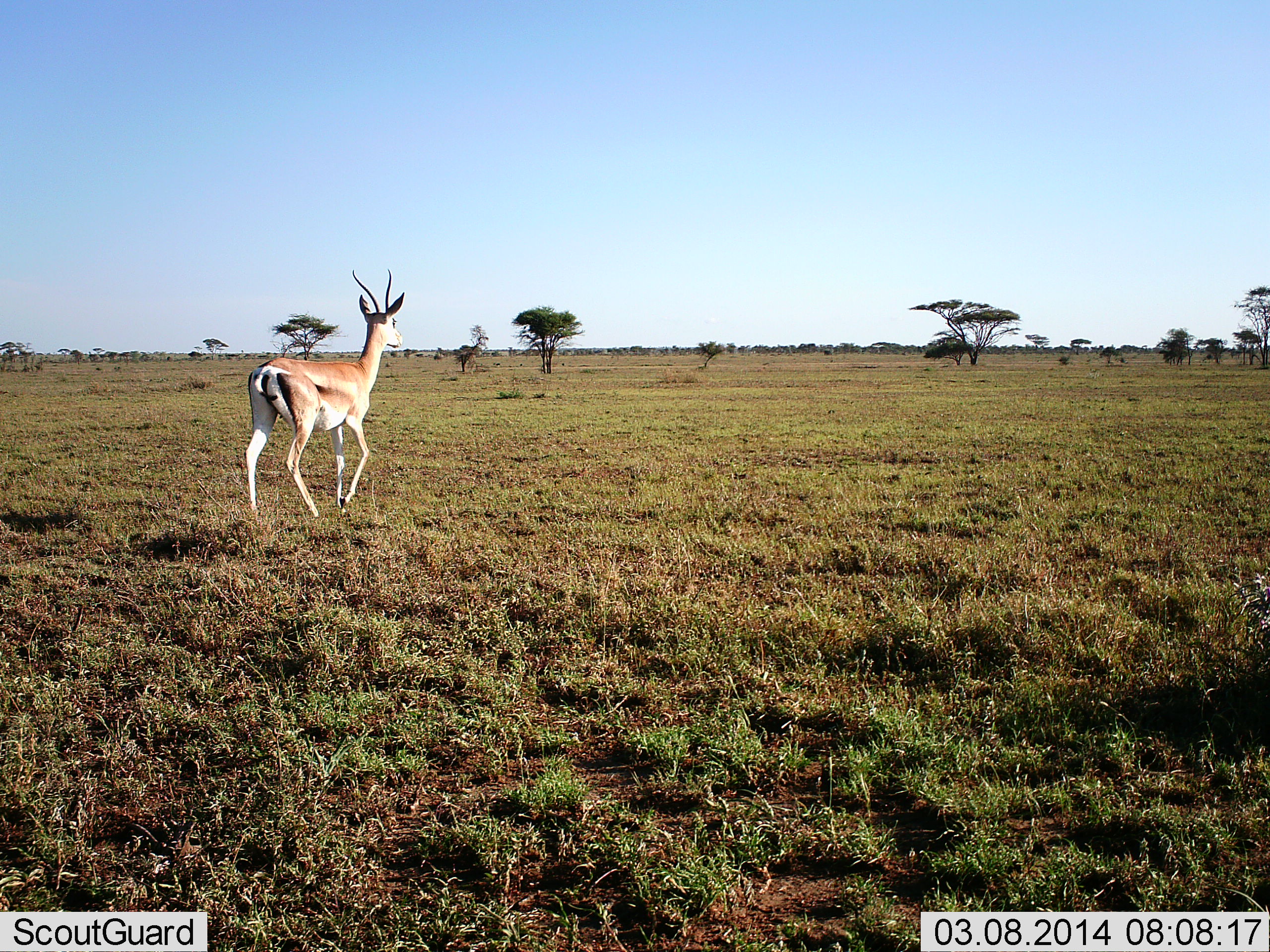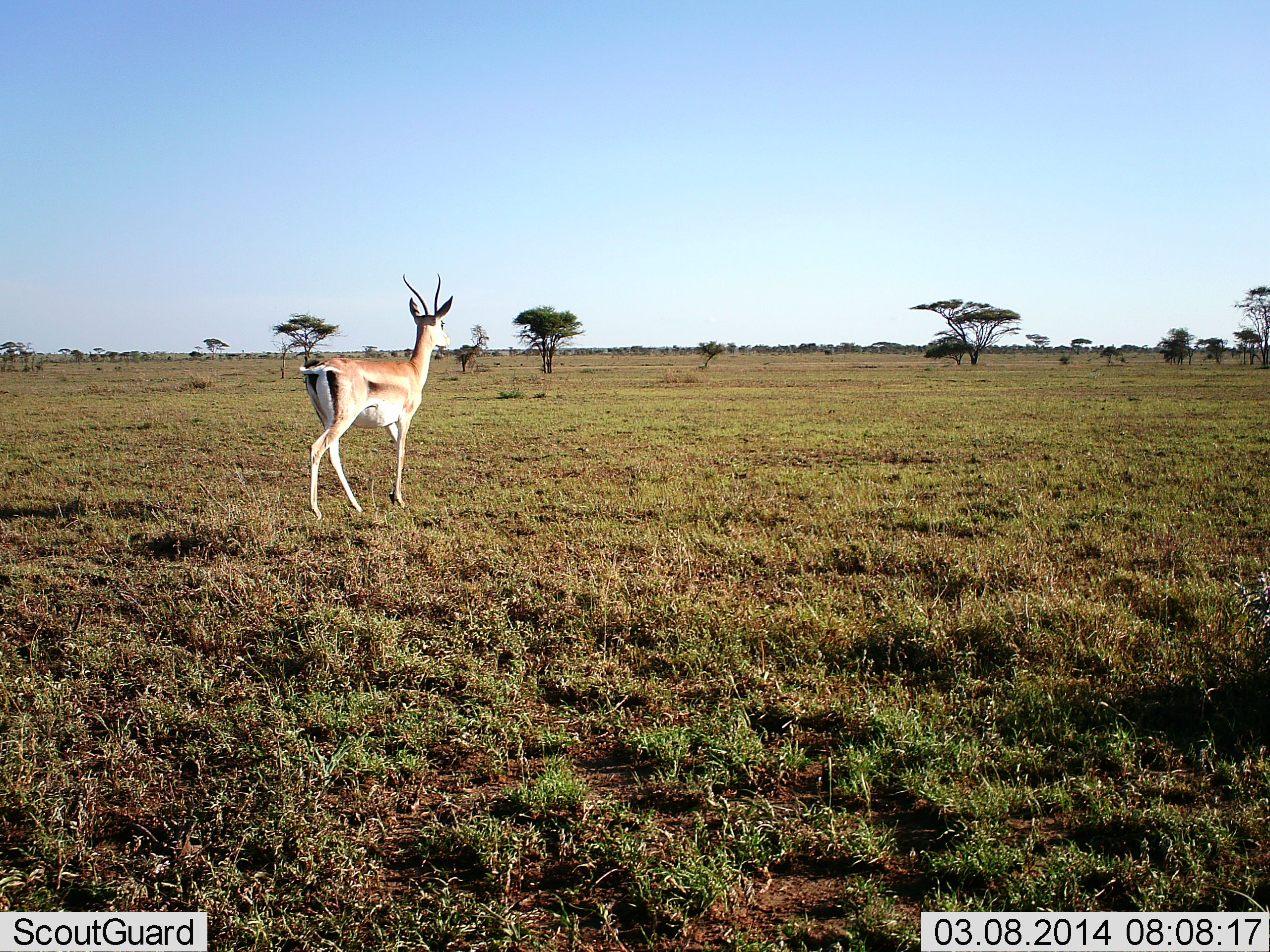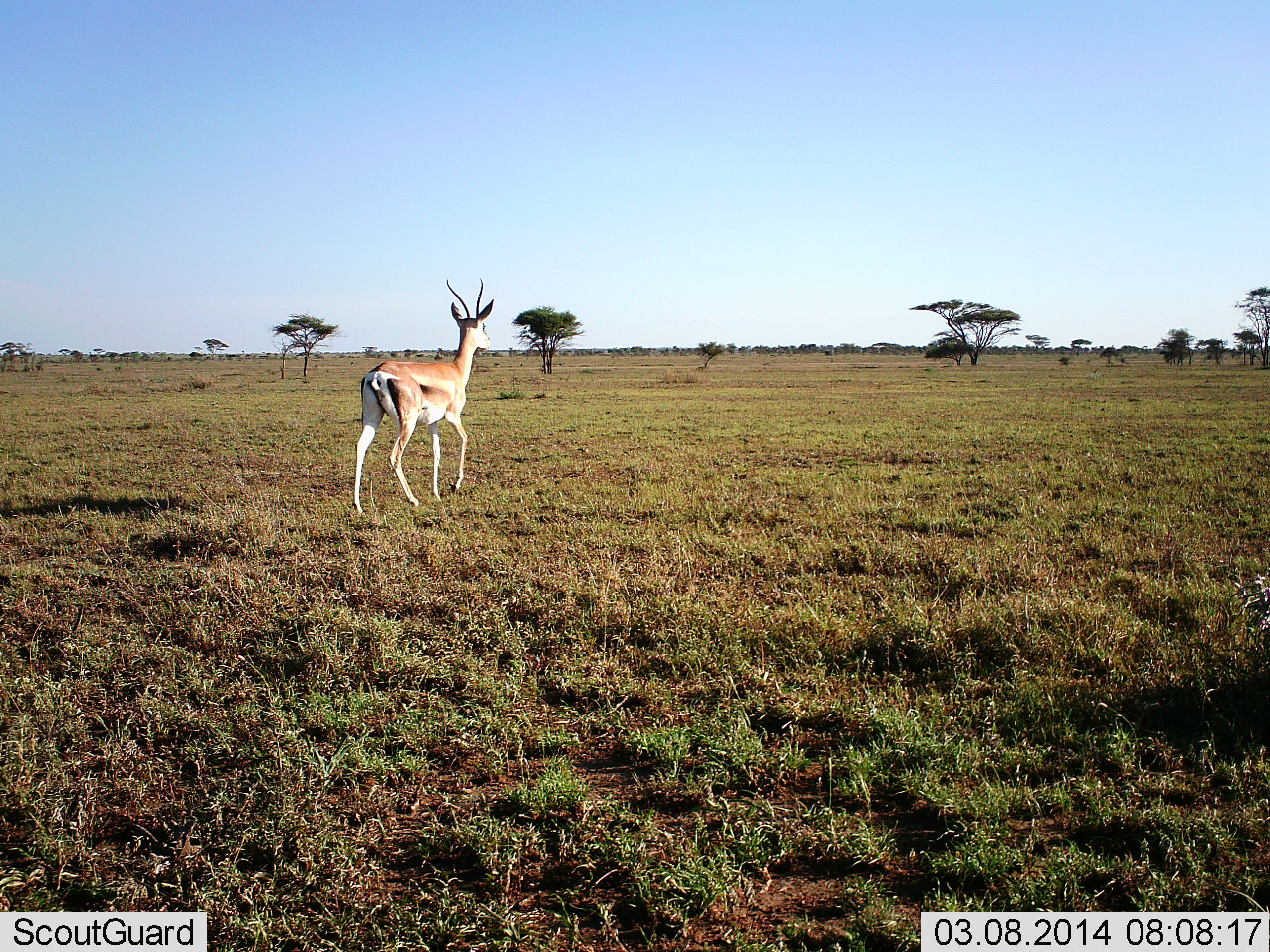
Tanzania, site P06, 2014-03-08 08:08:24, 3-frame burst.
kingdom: Animalia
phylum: Chordata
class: Mammalia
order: Artiodactyla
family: Bovidae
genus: Nanger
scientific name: Nanger granti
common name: grant's gazelle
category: gazellegrants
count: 1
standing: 10%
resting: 0%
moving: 90%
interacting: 0%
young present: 0%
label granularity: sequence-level